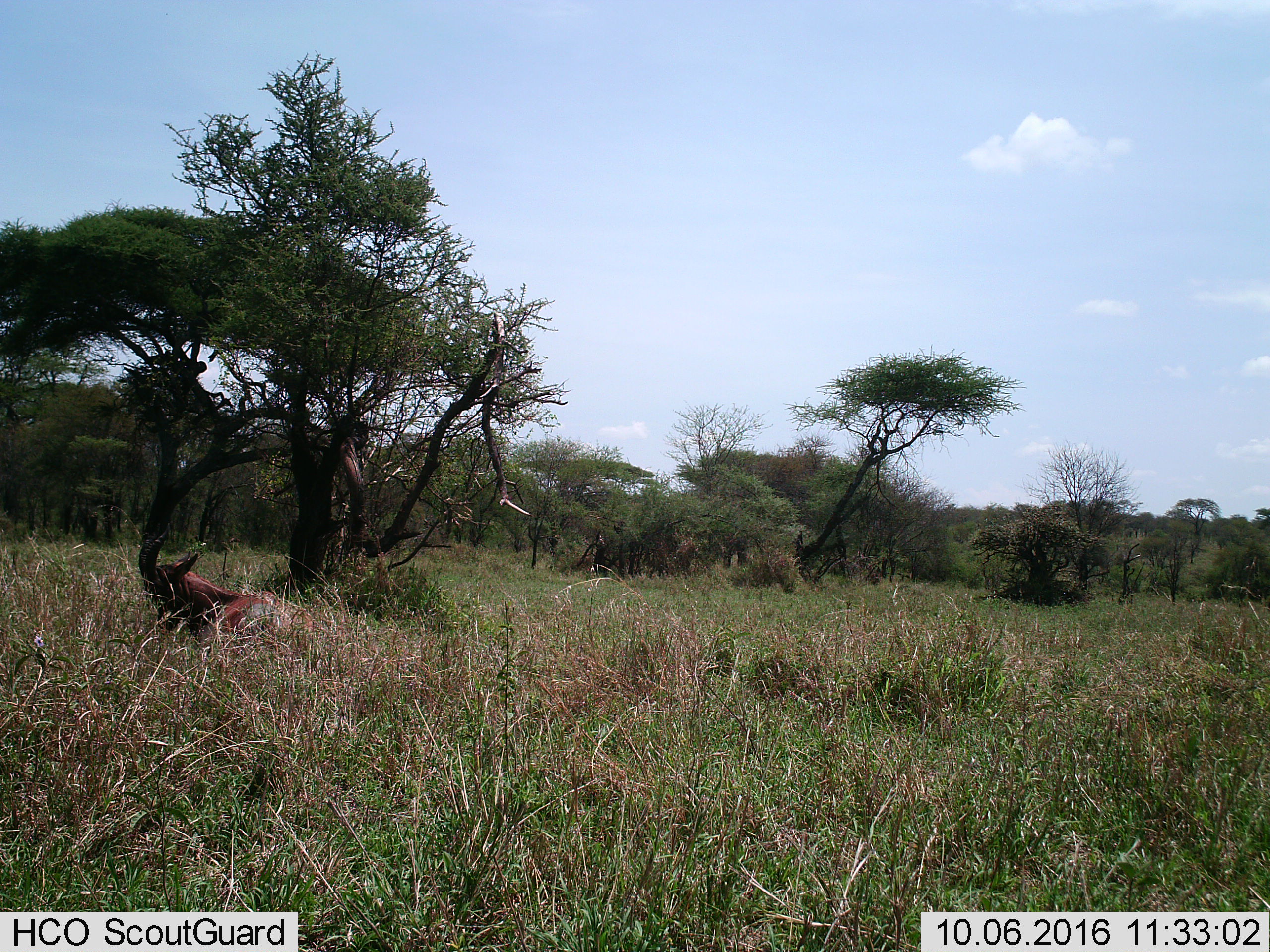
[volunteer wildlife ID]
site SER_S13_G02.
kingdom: Animalia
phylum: Chordata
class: Mammalia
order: Artiodactyla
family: Bovidae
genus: Damaliscus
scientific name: Damaliscus lunatus jimela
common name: topi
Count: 1.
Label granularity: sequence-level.